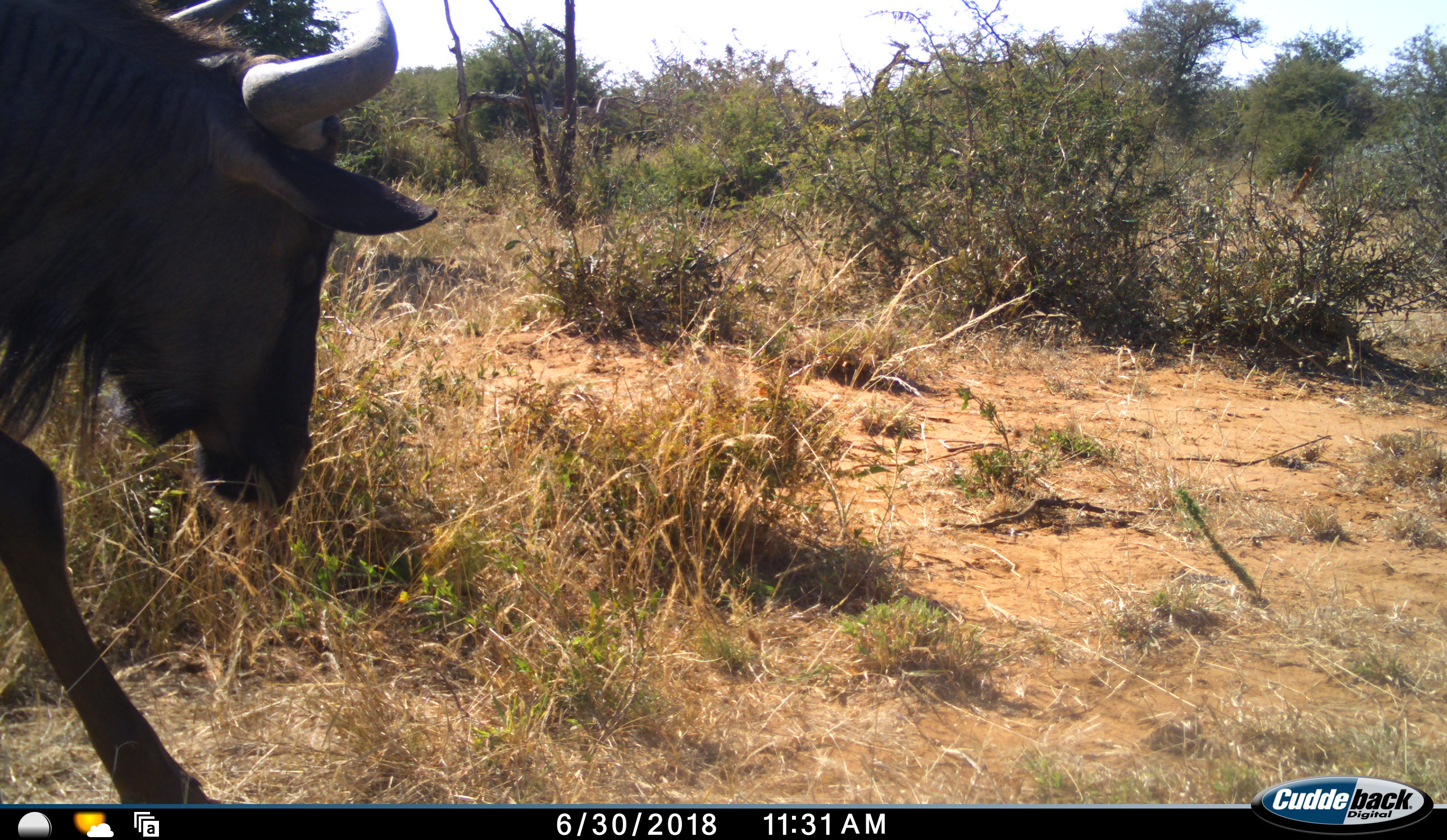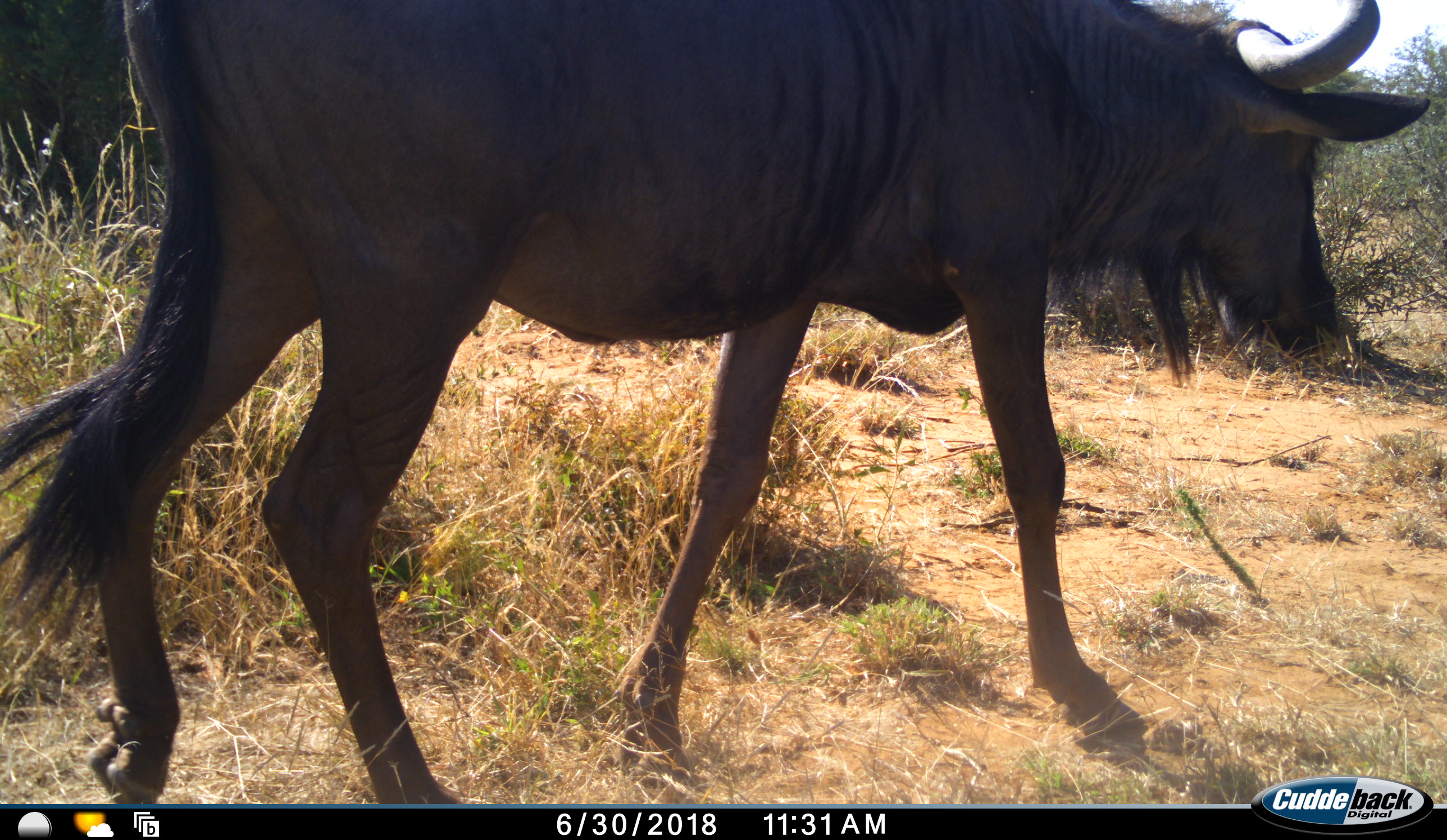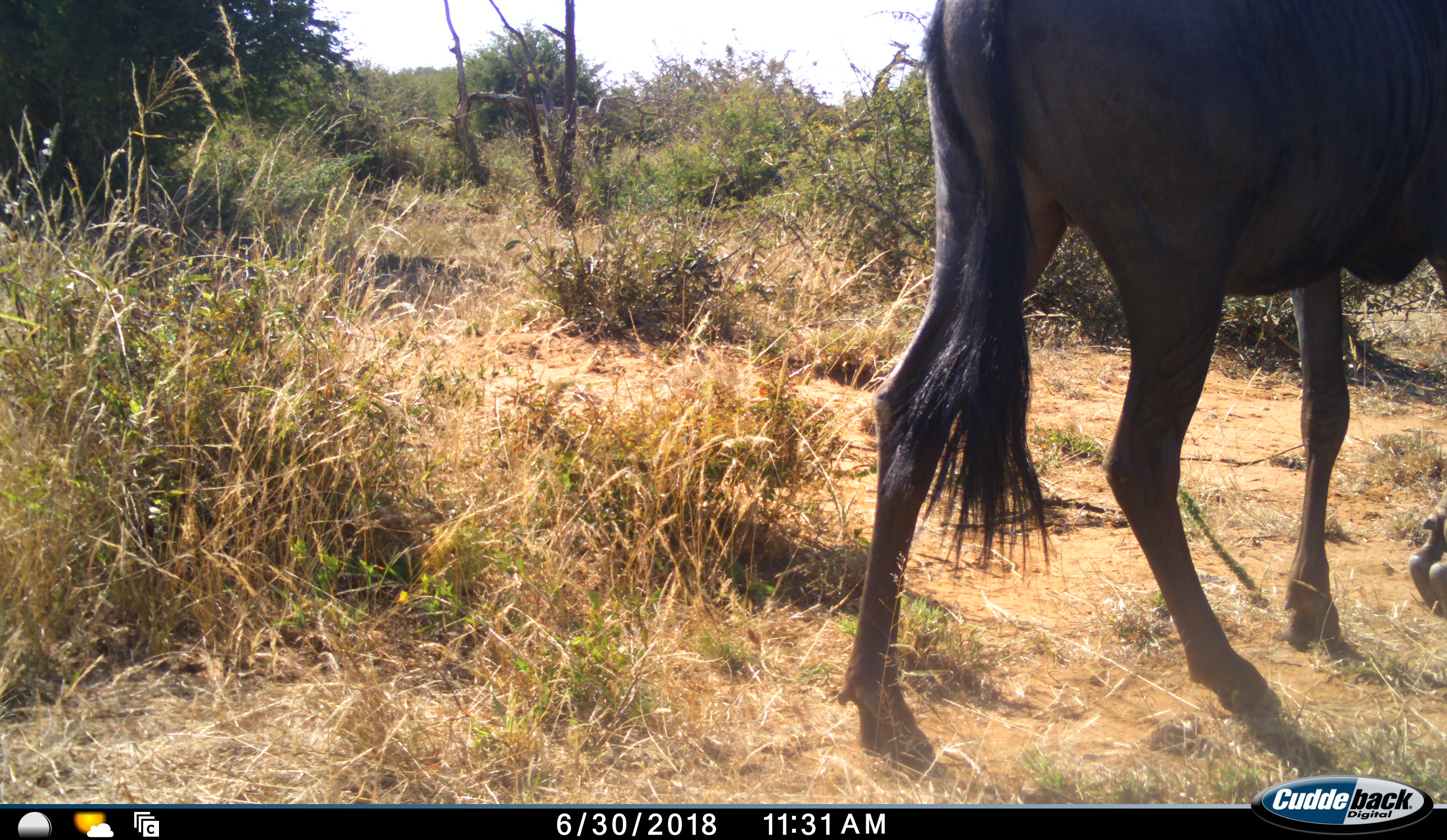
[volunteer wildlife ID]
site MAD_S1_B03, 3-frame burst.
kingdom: Animalia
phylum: Chordata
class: Mammalia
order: Artiodactyla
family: Bovidae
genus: Connochaetes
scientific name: Connochaetes taurinus taurinus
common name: blue wildebeest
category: wildebeestblue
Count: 1.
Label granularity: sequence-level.